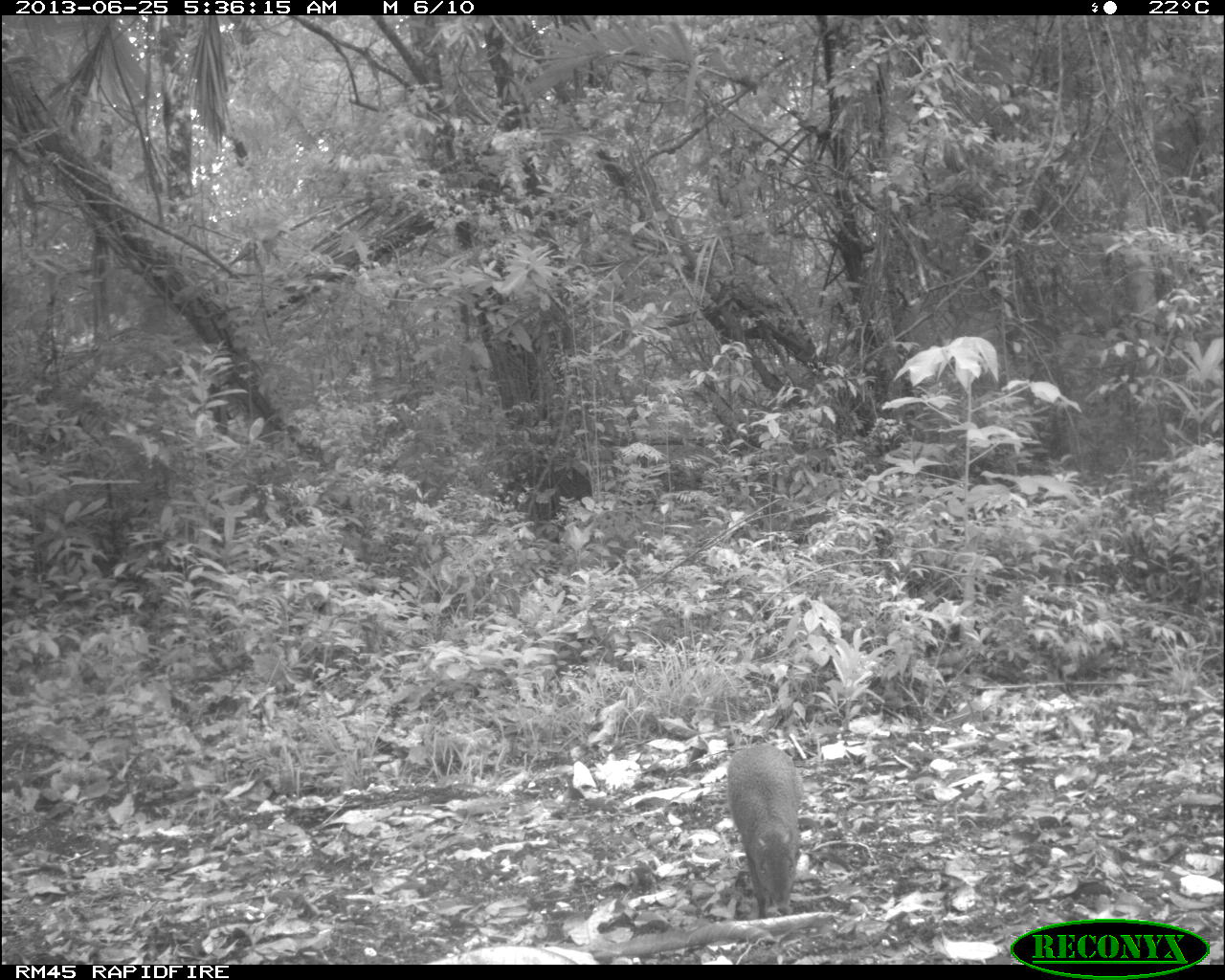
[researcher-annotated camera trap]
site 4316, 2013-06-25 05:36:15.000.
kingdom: Animalia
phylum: Chordata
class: Mammalia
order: Rodentia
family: Dasyproctidae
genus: Dasyprocta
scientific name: Dasyprocta punctata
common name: central american agouti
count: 1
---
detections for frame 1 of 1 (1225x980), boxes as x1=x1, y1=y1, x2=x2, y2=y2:
dasyprocta punctata: x1=726, y1=742, x2=801, y2=918